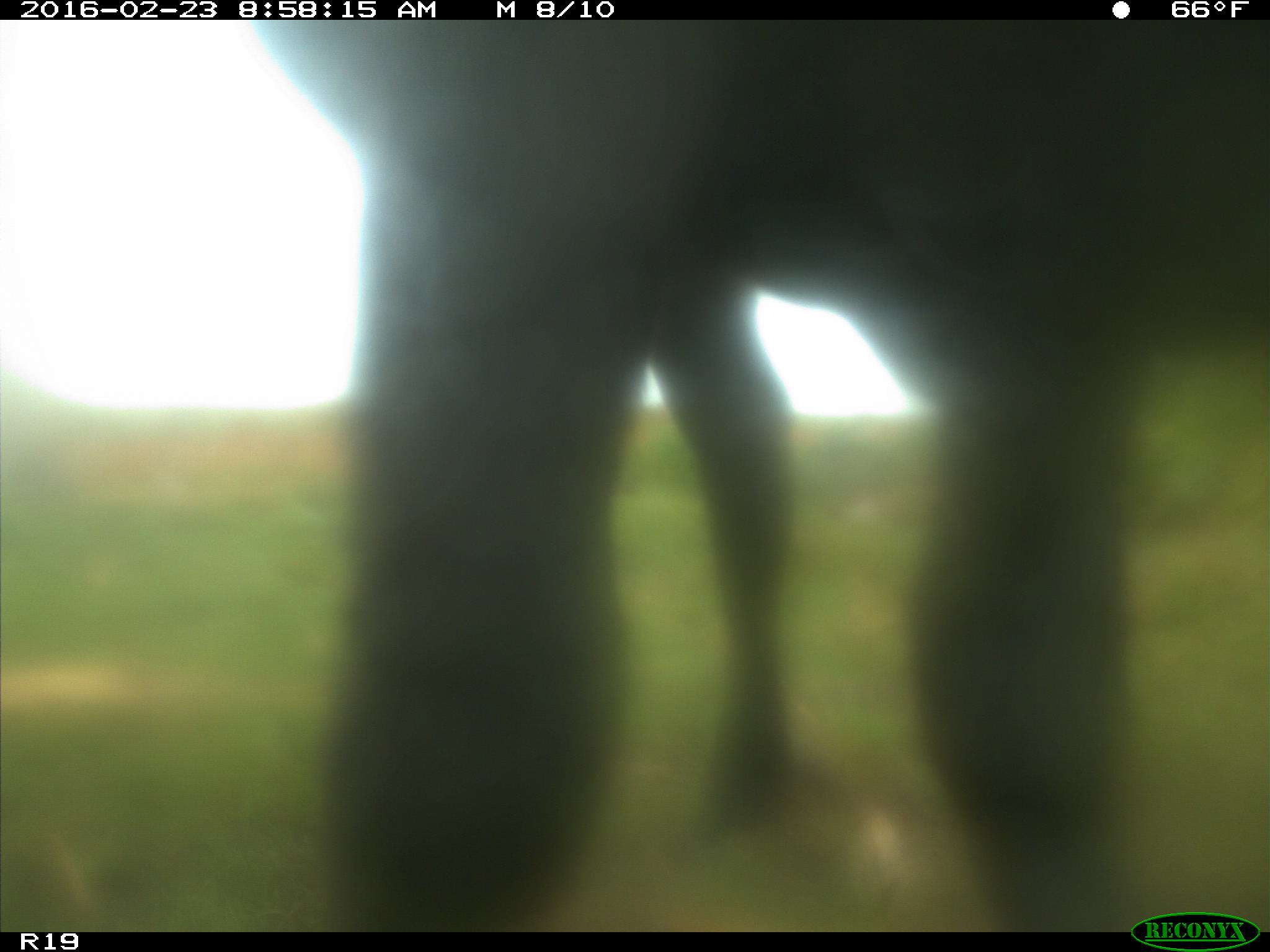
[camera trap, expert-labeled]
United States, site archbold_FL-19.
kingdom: Animalia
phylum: Chordata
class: Mammalia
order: Artiodactyla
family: Bovidae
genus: Bos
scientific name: Bos taurus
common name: domestic cow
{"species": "Bos taurus (domestic cow)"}